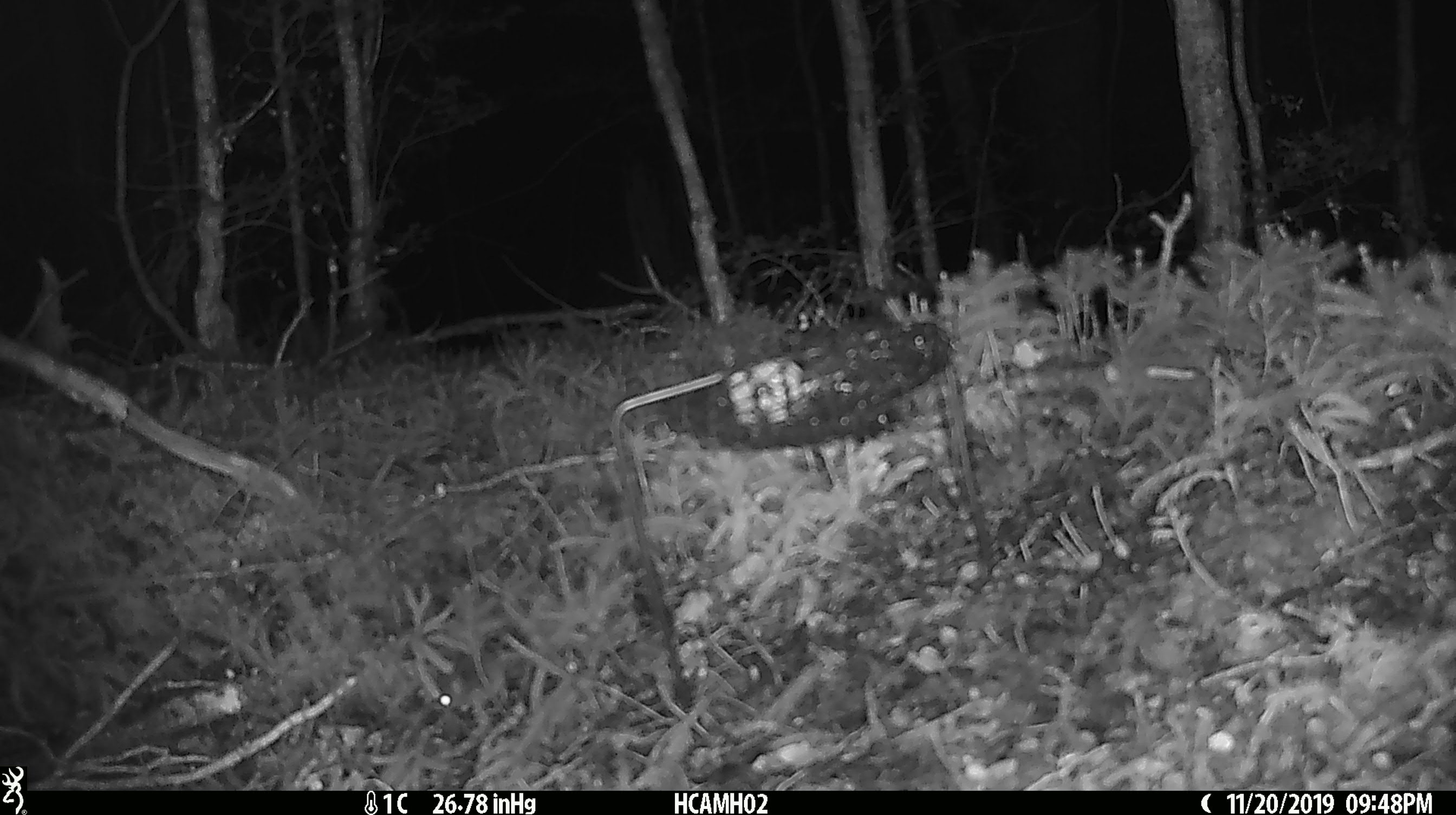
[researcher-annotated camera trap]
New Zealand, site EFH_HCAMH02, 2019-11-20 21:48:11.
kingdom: Animalia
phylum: Chordata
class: Mammalia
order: Rodentia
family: Muridae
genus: Mus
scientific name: Mus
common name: mouse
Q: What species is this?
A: Mouse (Mus).